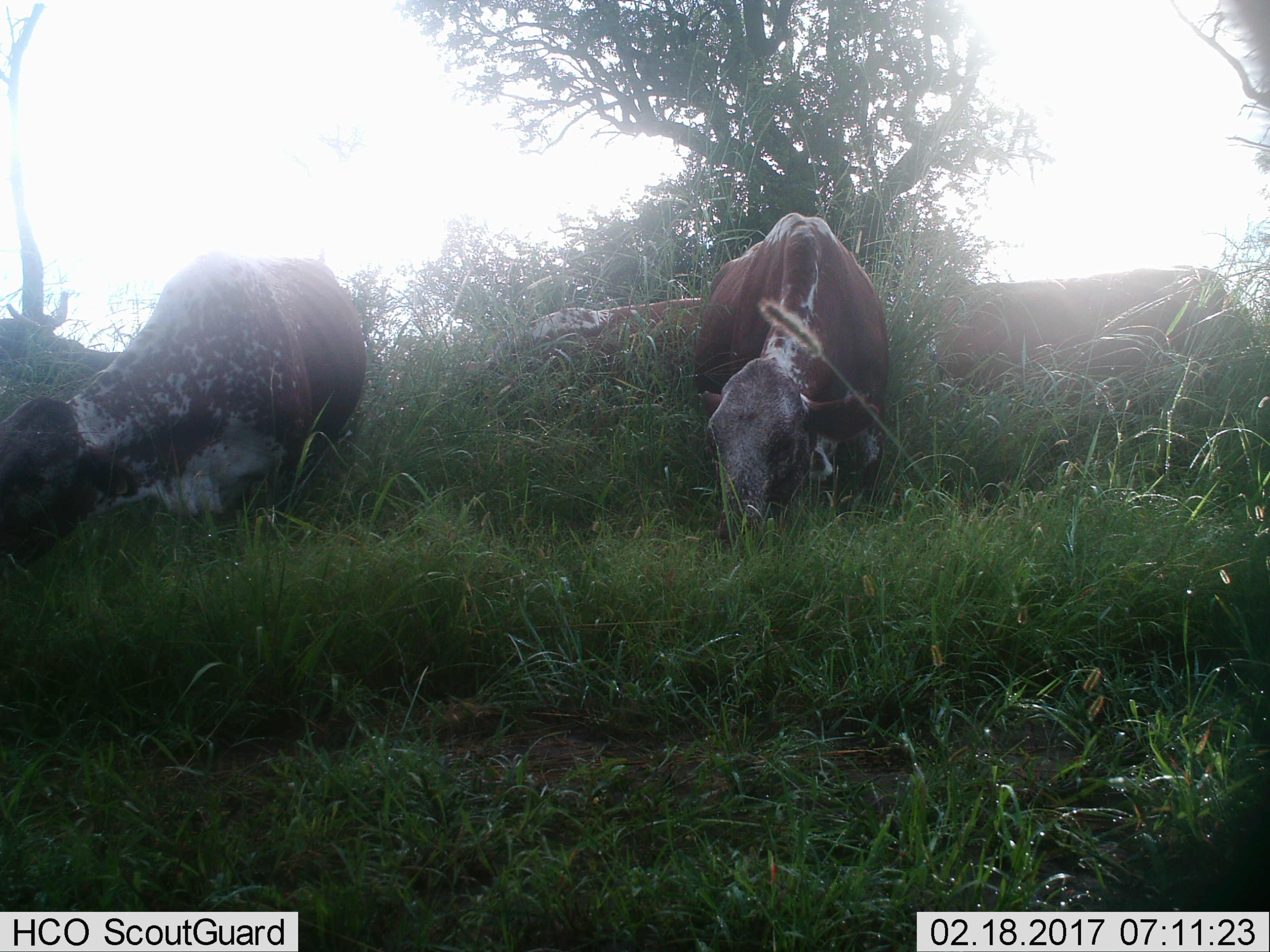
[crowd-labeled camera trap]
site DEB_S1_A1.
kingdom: Animalia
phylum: Chordata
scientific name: Vertebrata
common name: domestic animal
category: domesticanimal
Domesticanimal (domestic animal) (Vertebrata), count 4. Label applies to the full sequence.